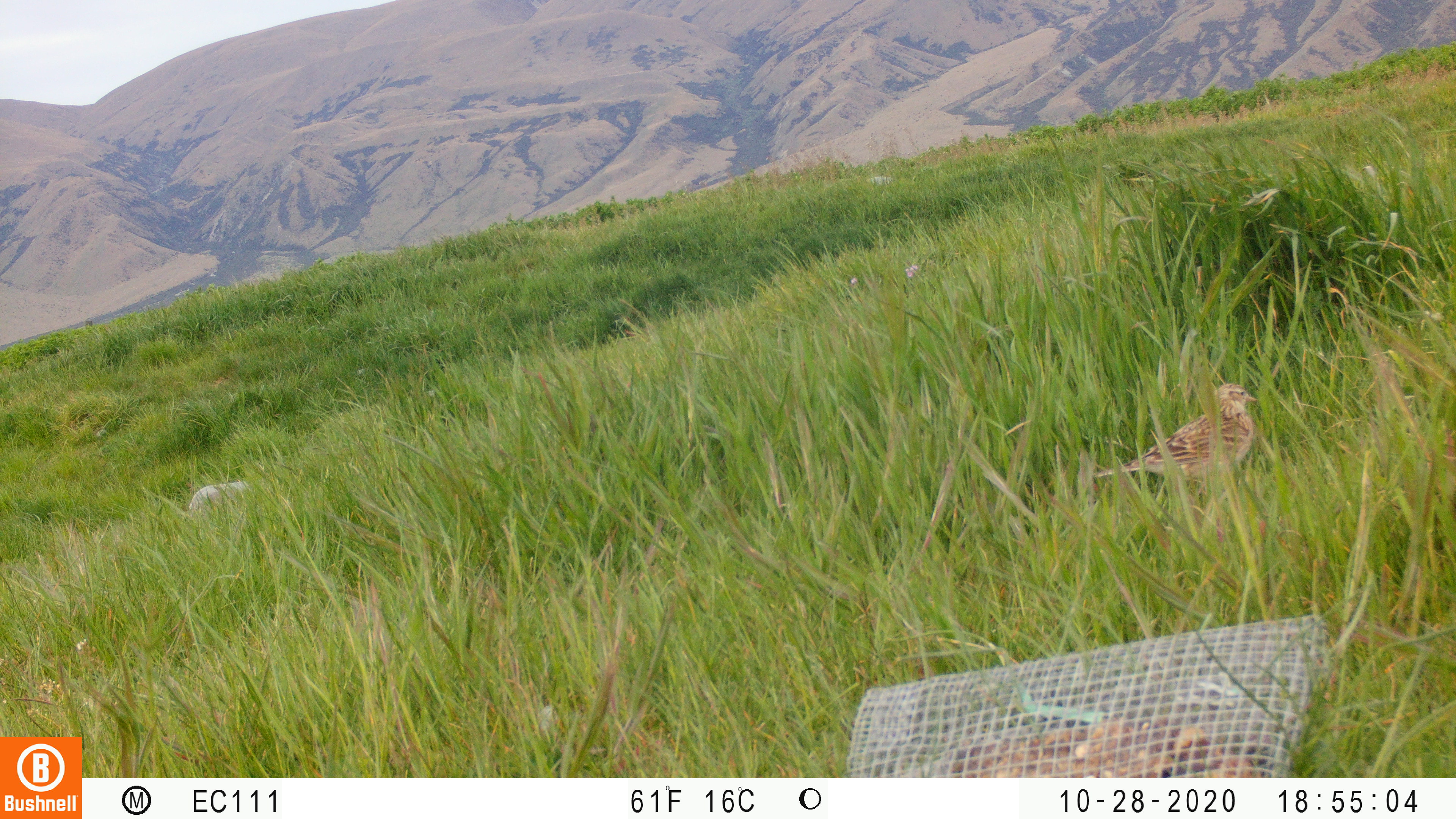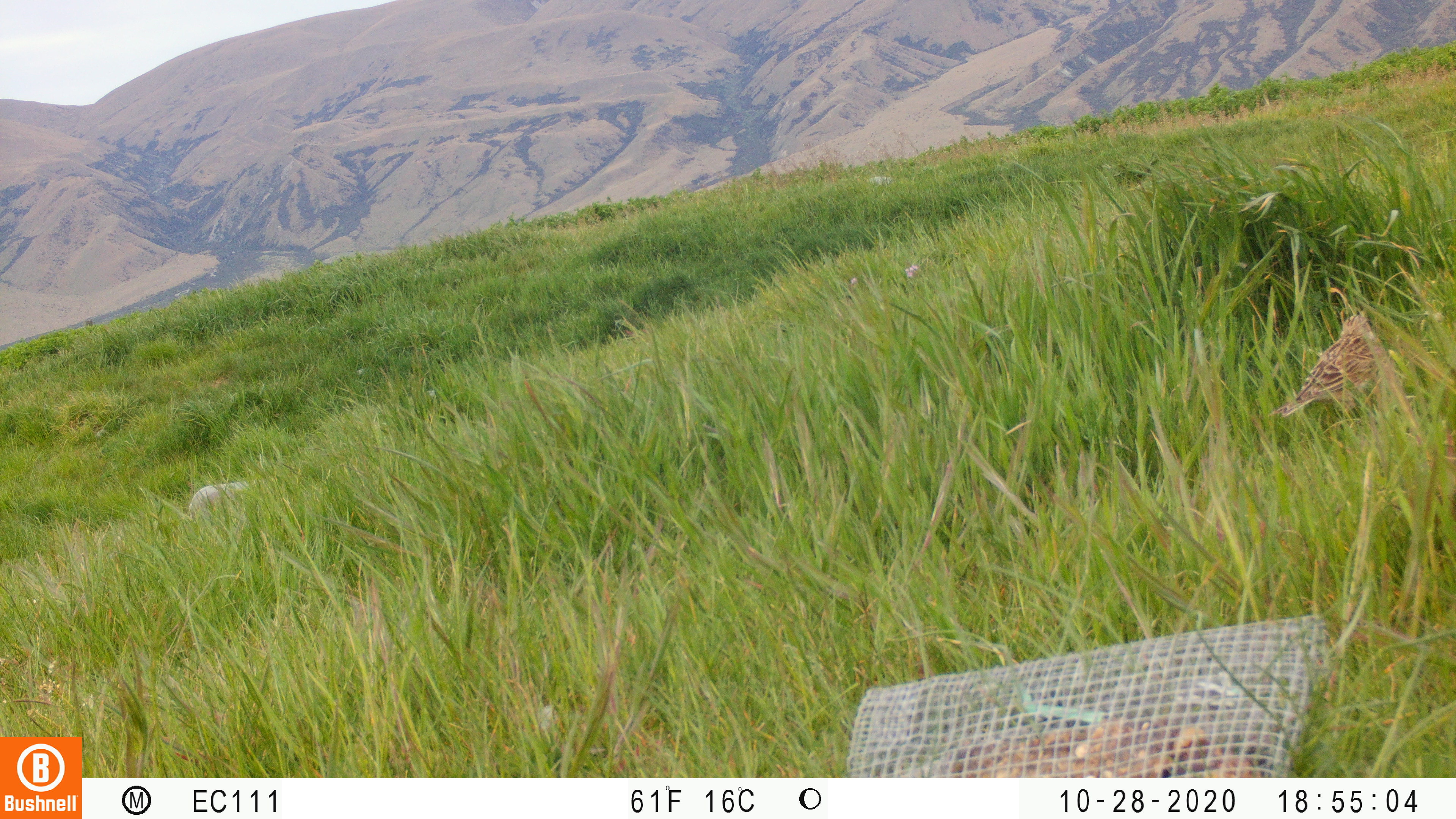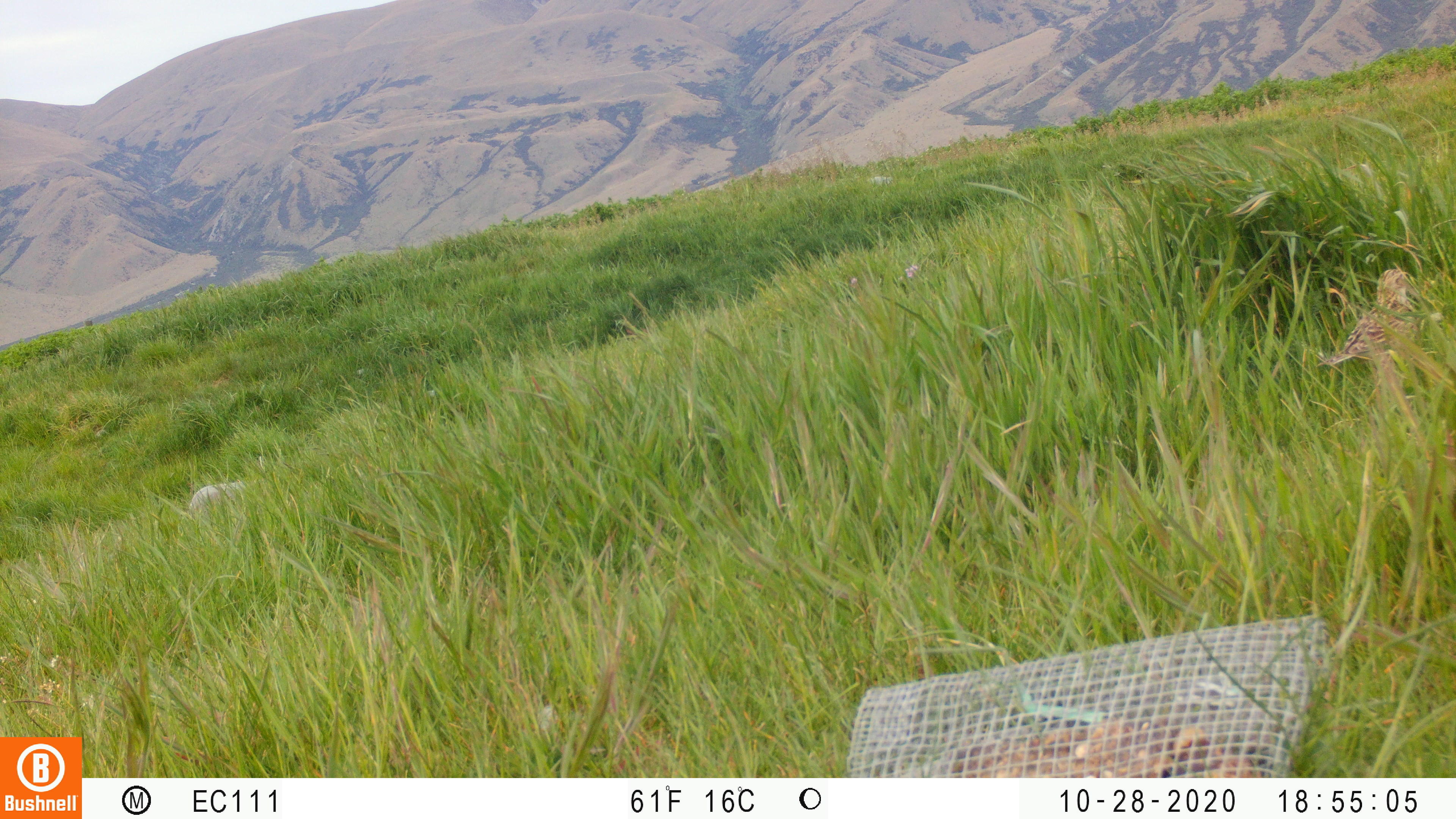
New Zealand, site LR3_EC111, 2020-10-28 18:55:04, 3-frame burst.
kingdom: Animalia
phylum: Chordata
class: Aves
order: Passeriformes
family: Motacillidae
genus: Anthus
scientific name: Anthus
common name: pipit